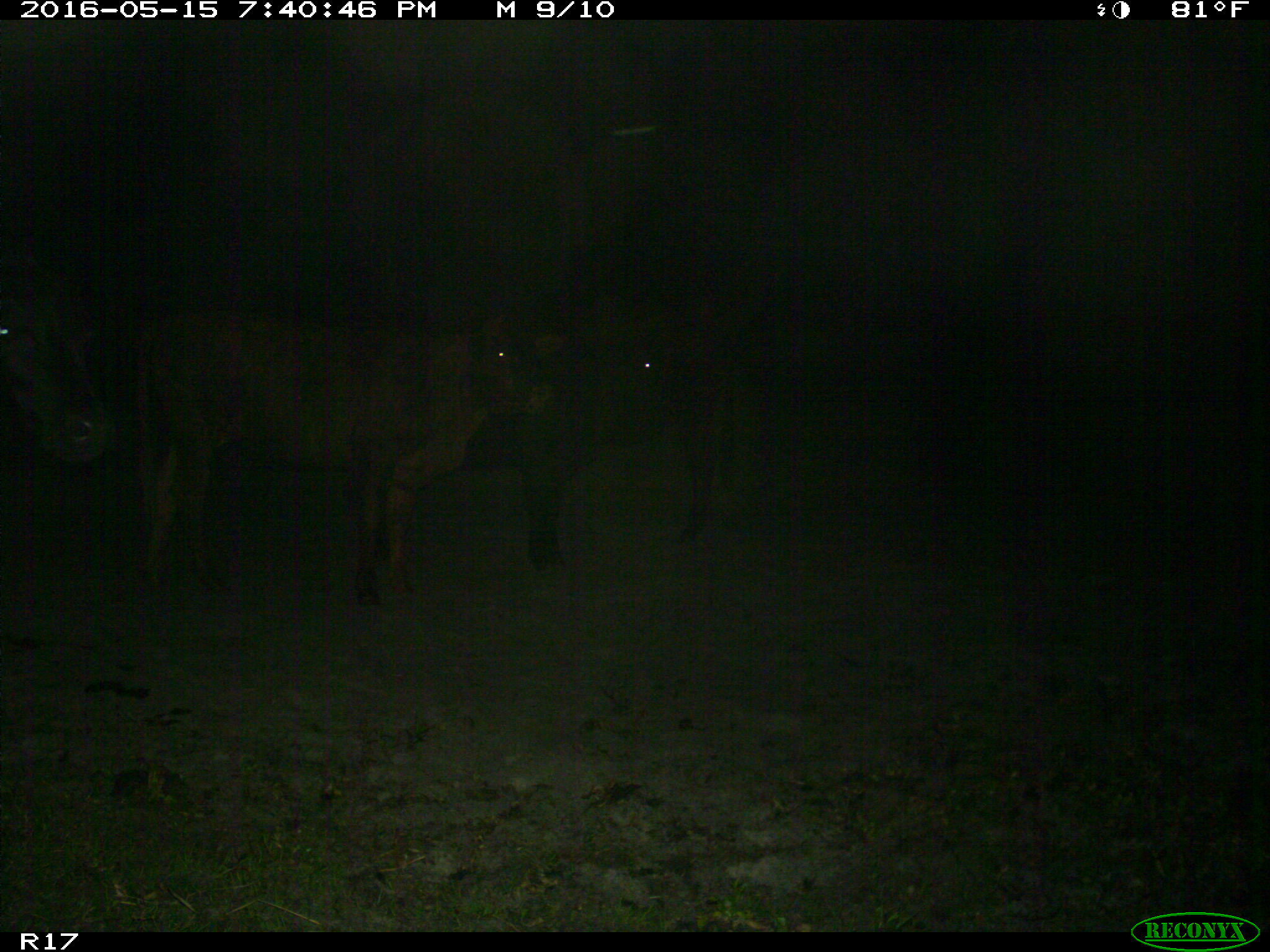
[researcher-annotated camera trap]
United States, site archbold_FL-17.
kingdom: Animalia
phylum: Chordata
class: Mammalia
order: Artiodactyla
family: Bovidae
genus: Bos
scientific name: Bos taurus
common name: domestic cow